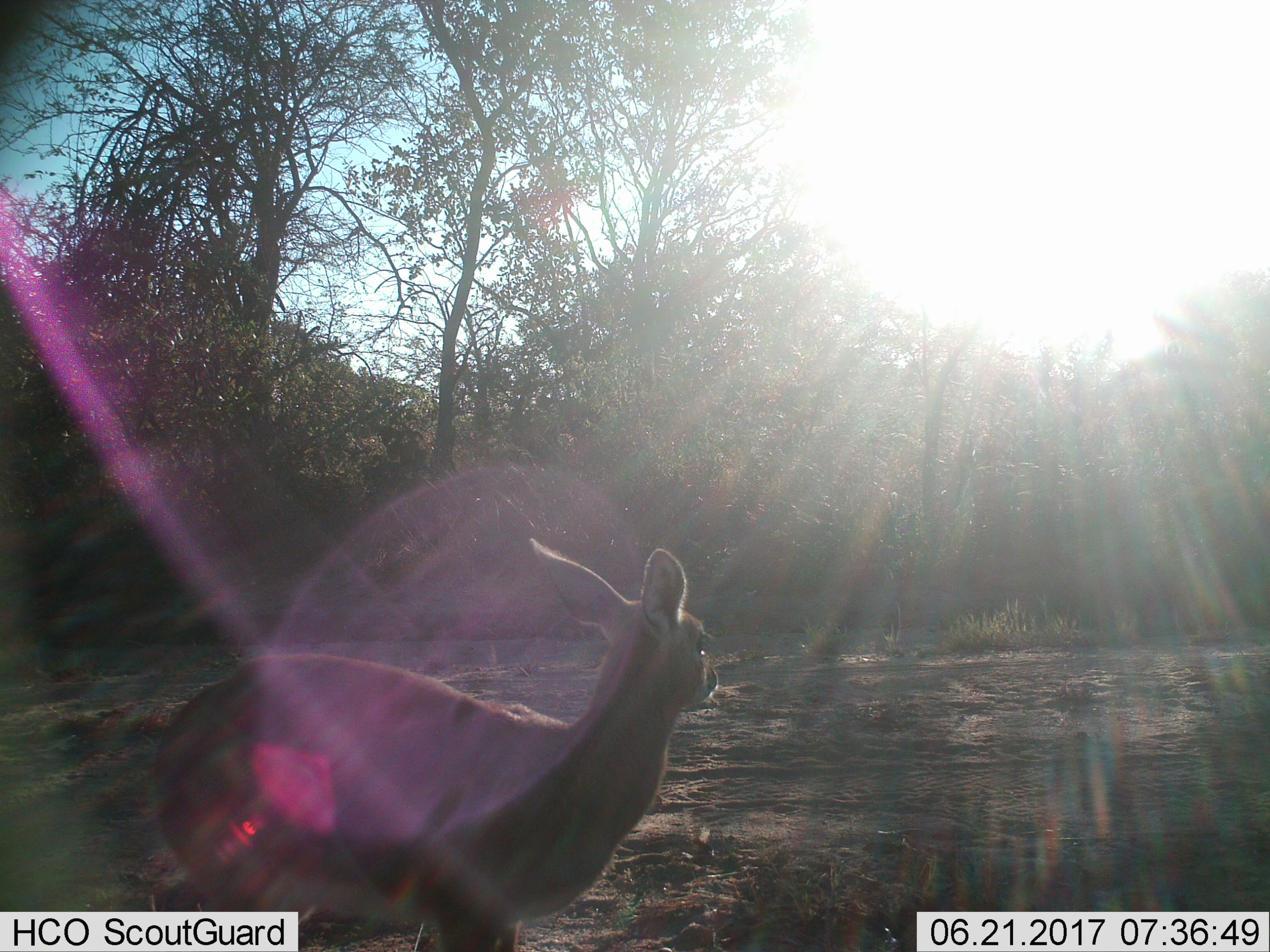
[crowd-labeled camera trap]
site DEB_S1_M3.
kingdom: Animalia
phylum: Chordata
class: Mammalia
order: Artiodactyla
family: Bovidae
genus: Raphicerus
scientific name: Raphicerus campestris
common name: steenbok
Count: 1.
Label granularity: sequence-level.